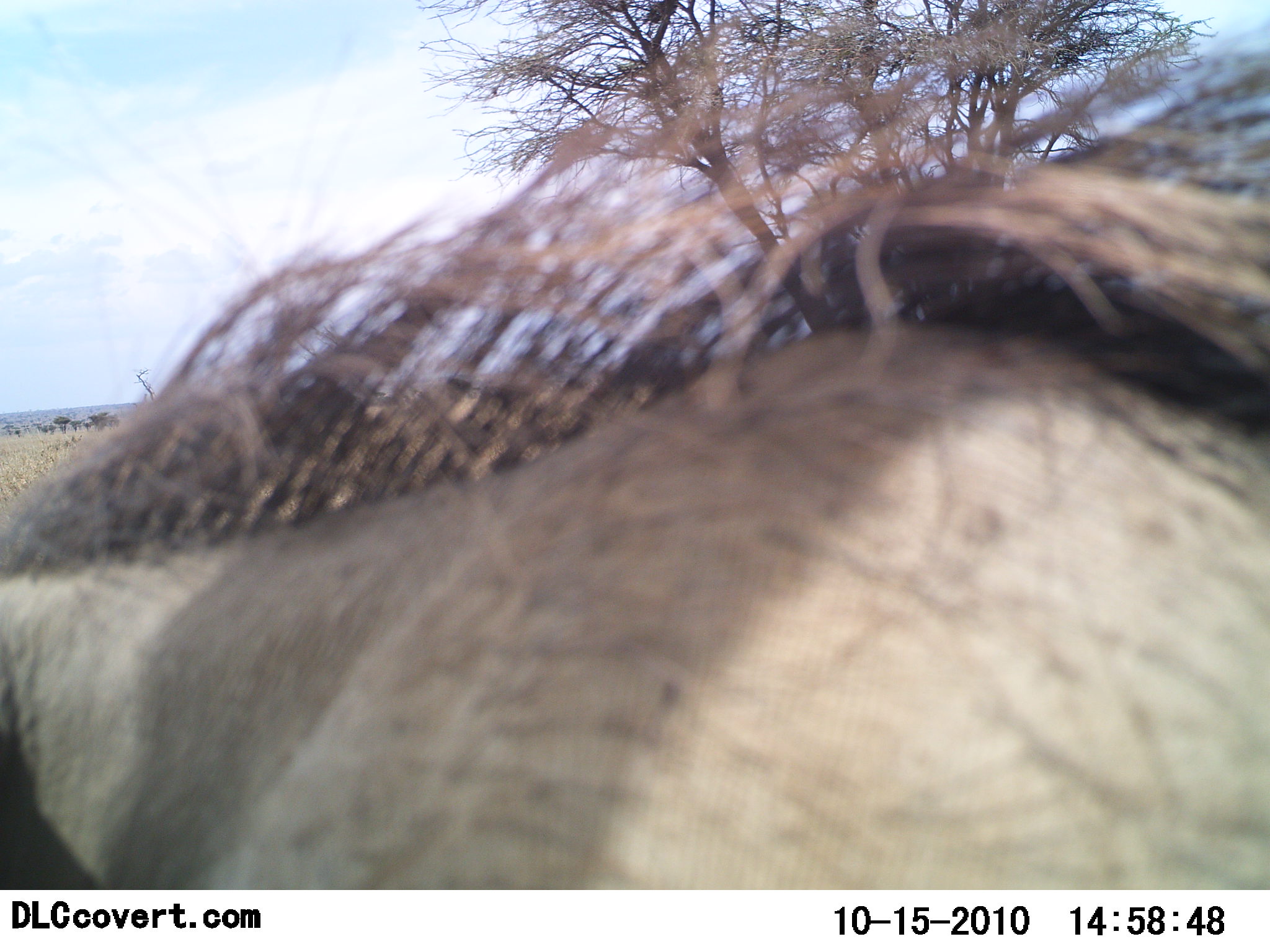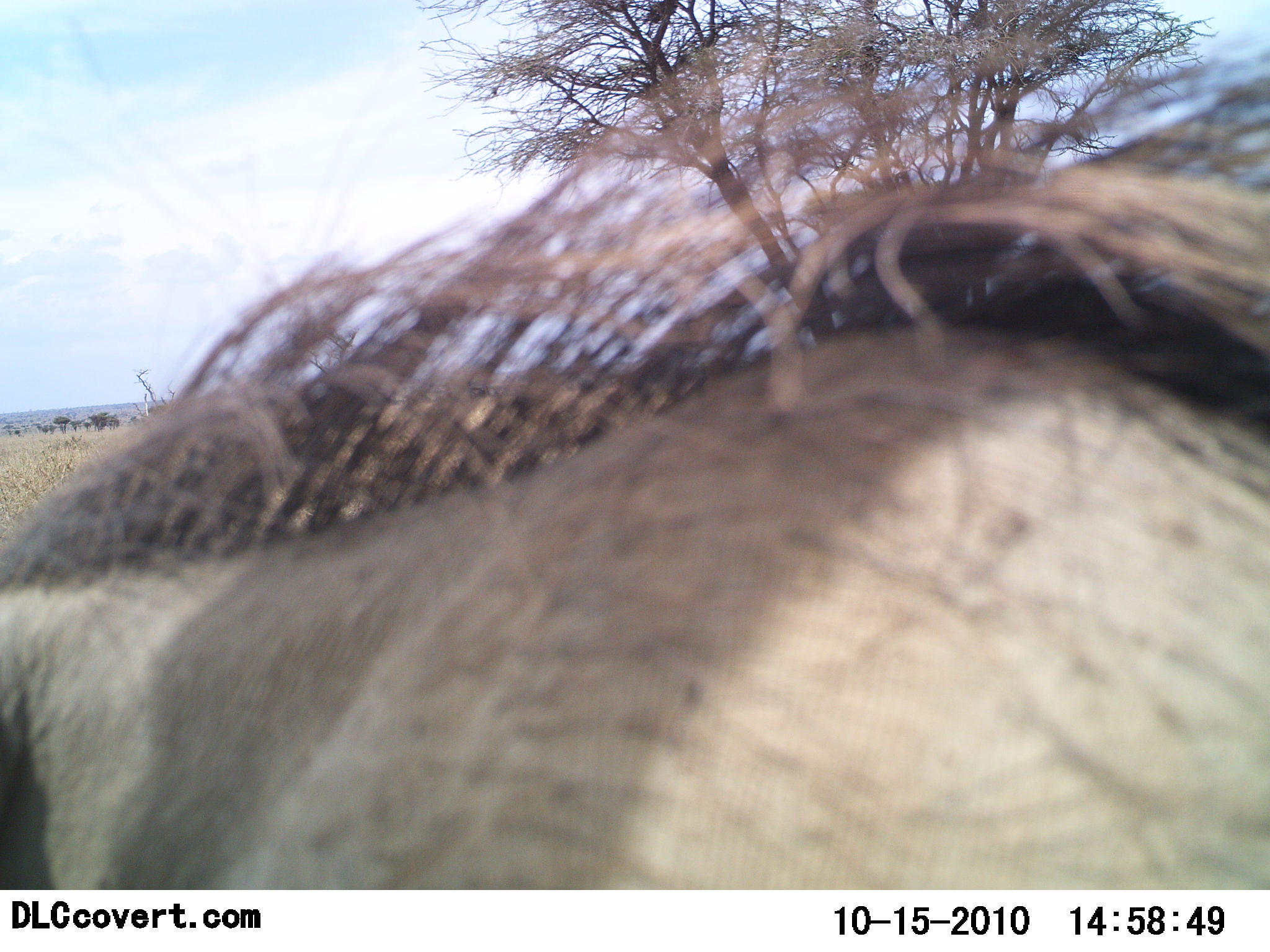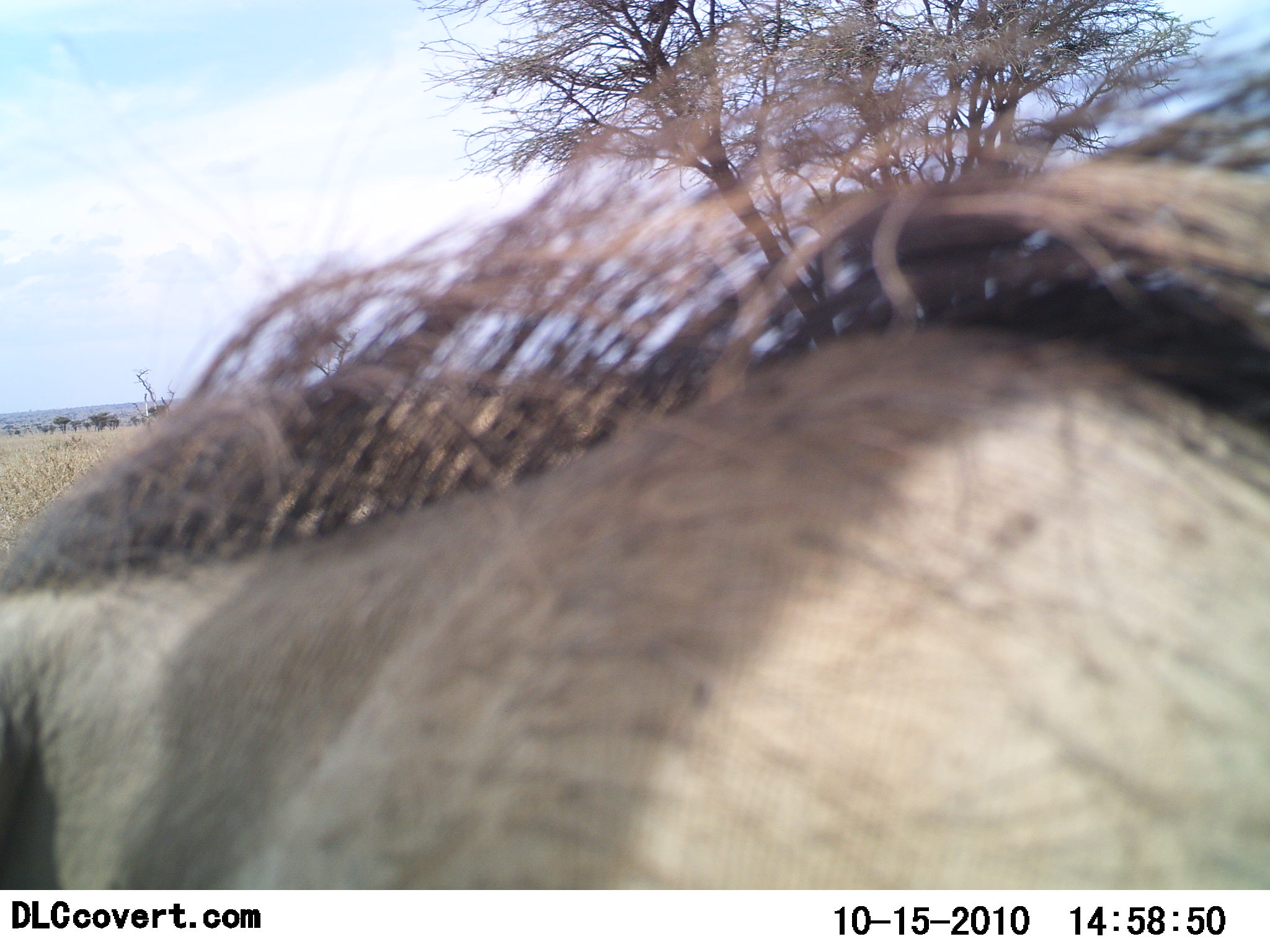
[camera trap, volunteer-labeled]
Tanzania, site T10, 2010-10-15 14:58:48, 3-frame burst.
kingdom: Animalia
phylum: Chordata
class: Mammalia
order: Artiodactyla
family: Bovidae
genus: Connochaetes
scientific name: Connochaetes taurinus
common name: blue wildebeest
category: wildebeest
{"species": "wildebeest (blue wildebeest) (Connochaetes taurinus)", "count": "1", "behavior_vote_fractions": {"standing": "75%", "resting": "0%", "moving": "17%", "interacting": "8%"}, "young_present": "0%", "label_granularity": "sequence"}